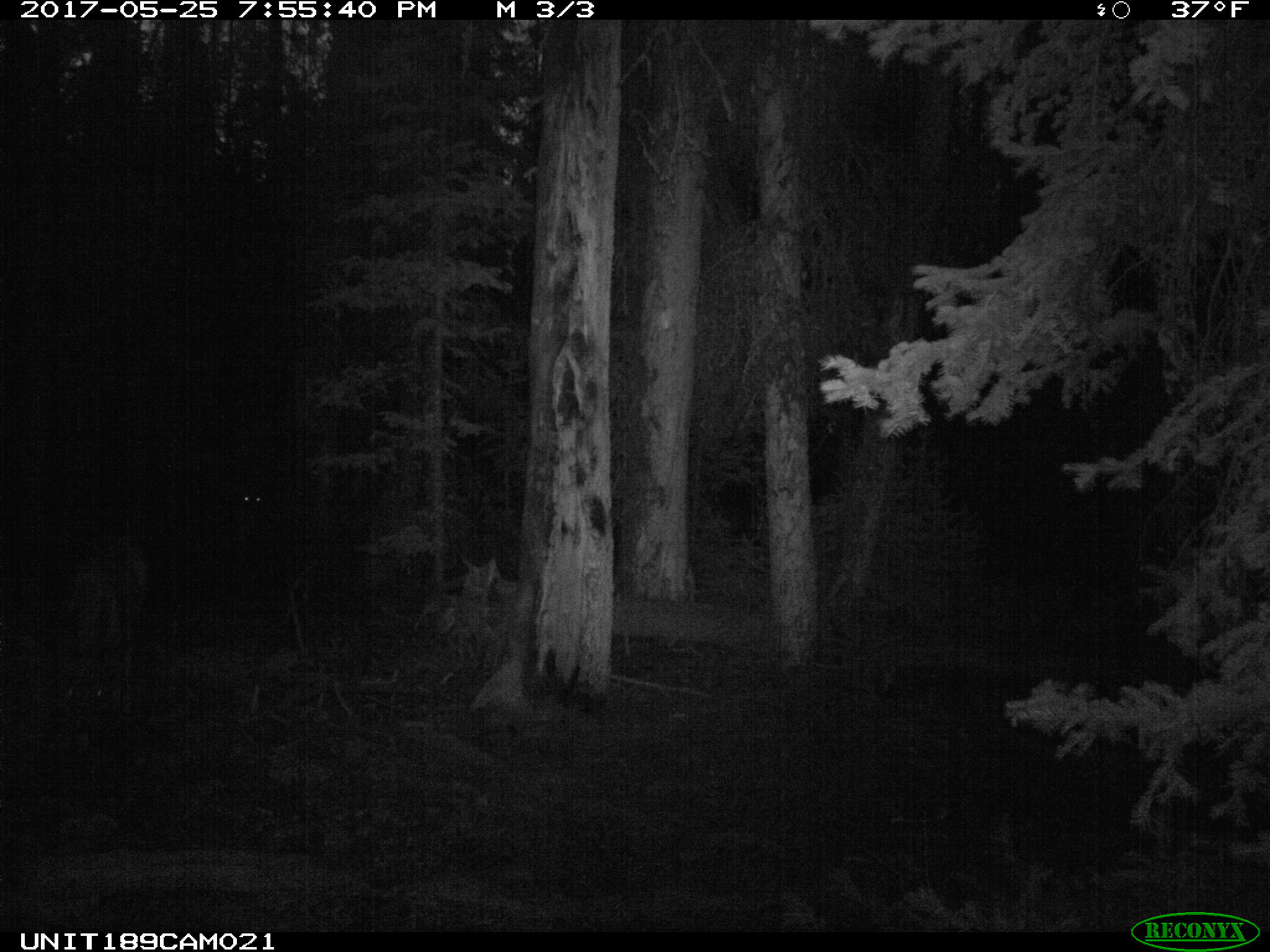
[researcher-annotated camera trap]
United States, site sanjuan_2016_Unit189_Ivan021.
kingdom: Animalia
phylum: Chordata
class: Mammalia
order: Artiodactyla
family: Cervidae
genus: Odocoileus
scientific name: Odocoileus hemionus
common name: mule deer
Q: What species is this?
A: Odocoileus hemionus (mule deer).